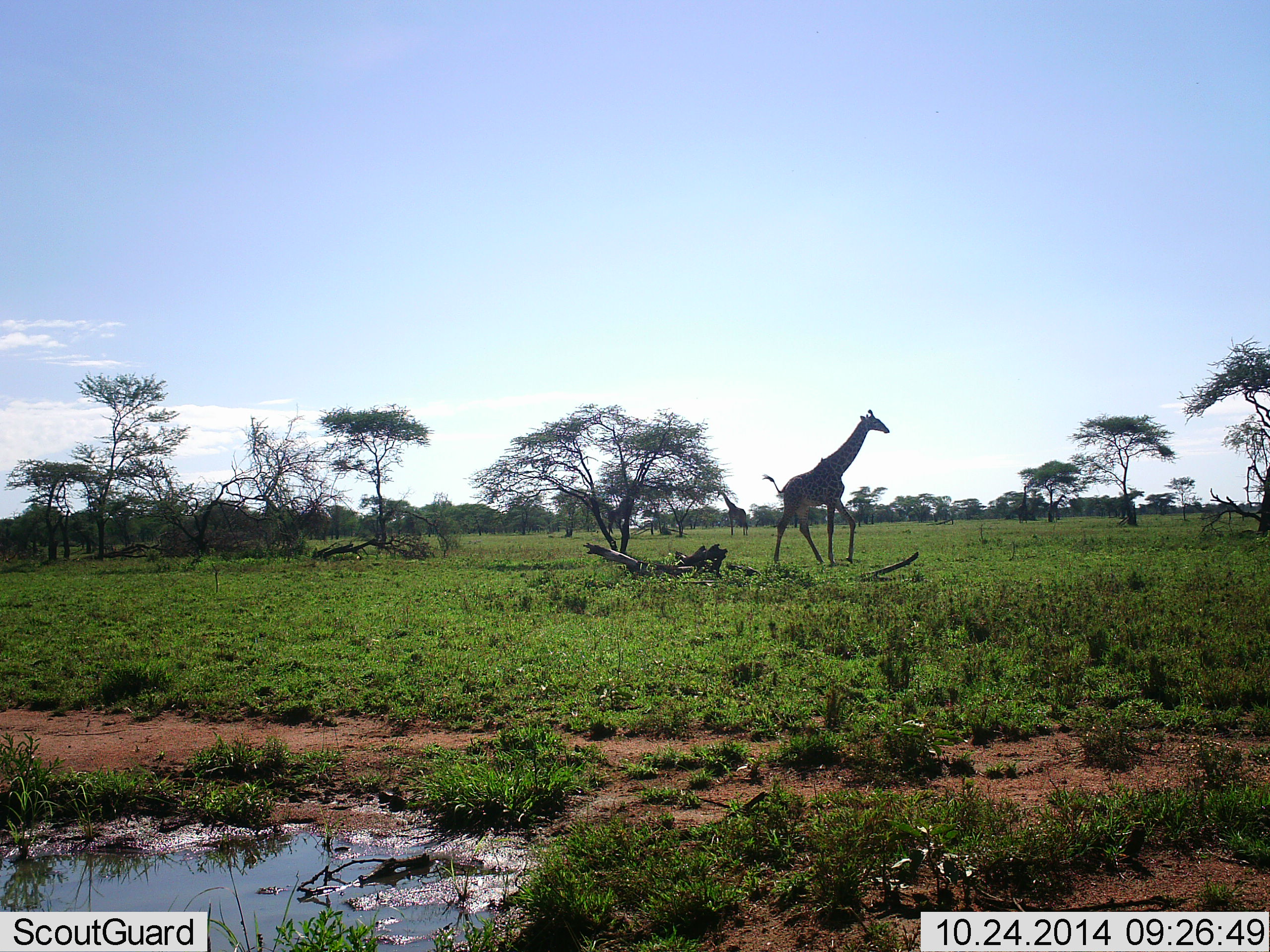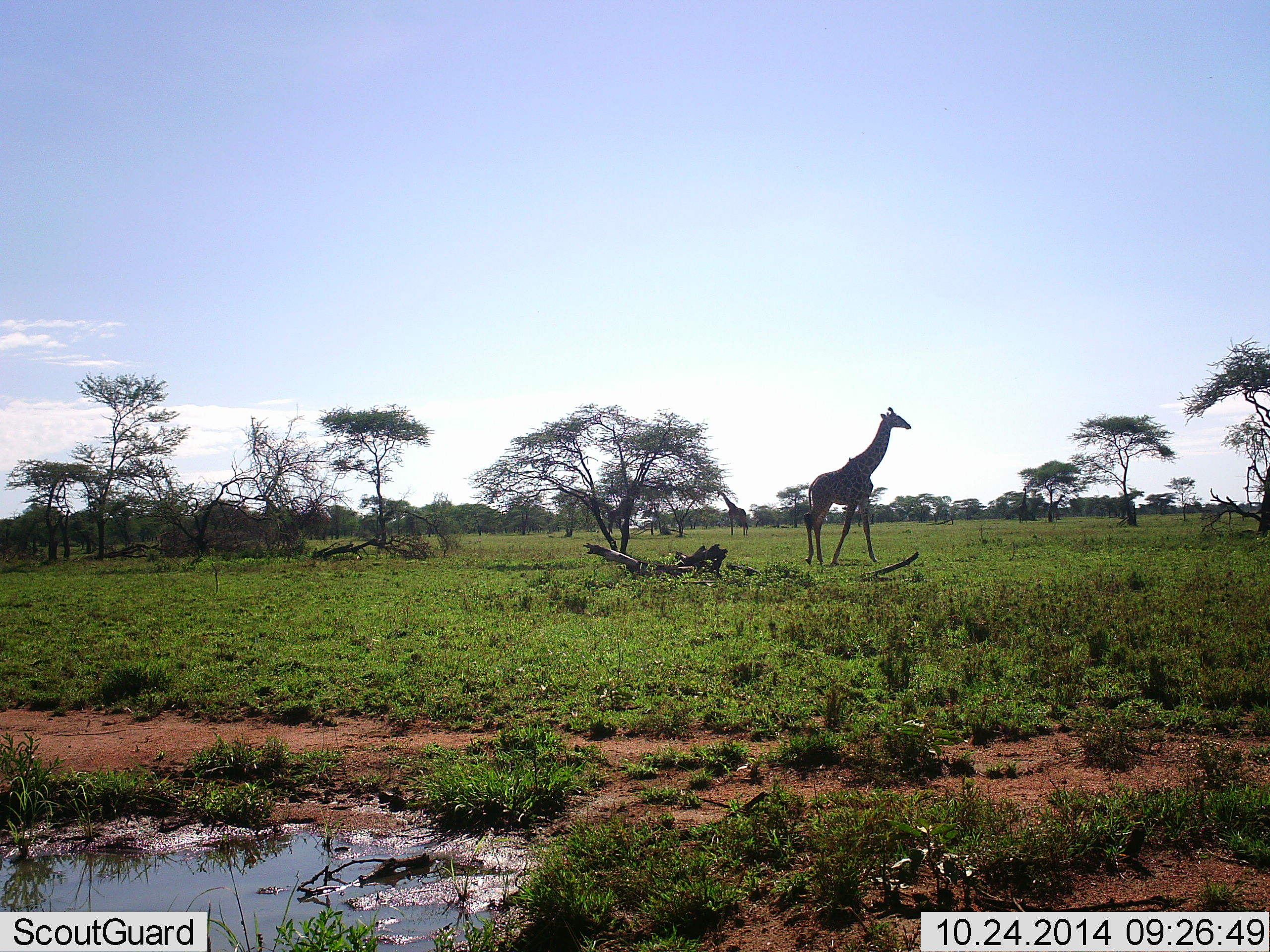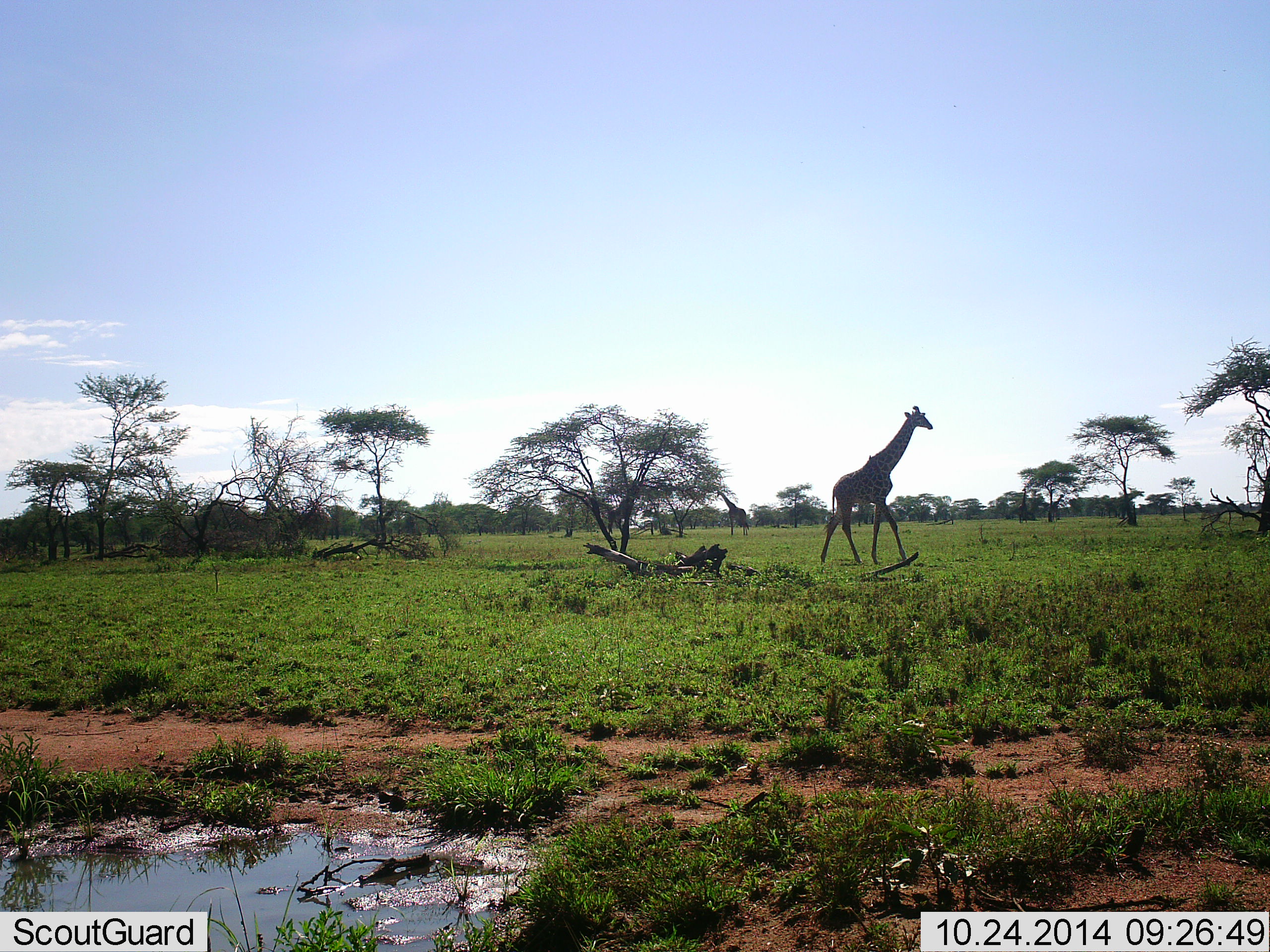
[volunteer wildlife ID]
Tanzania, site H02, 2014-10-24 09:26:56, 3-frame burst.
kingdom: Animalia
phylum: Chordata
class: Mammalia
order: Artiodactyla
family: Giraffidae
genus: Giraffa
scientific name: Giraffa camelopardalis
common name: giraffe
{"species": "giraffe (Giraffa camelopardalis)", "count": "1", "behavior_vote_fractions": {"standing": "20%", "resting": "0%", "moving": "100%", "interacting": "0%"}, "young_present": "0%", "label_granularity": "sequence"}